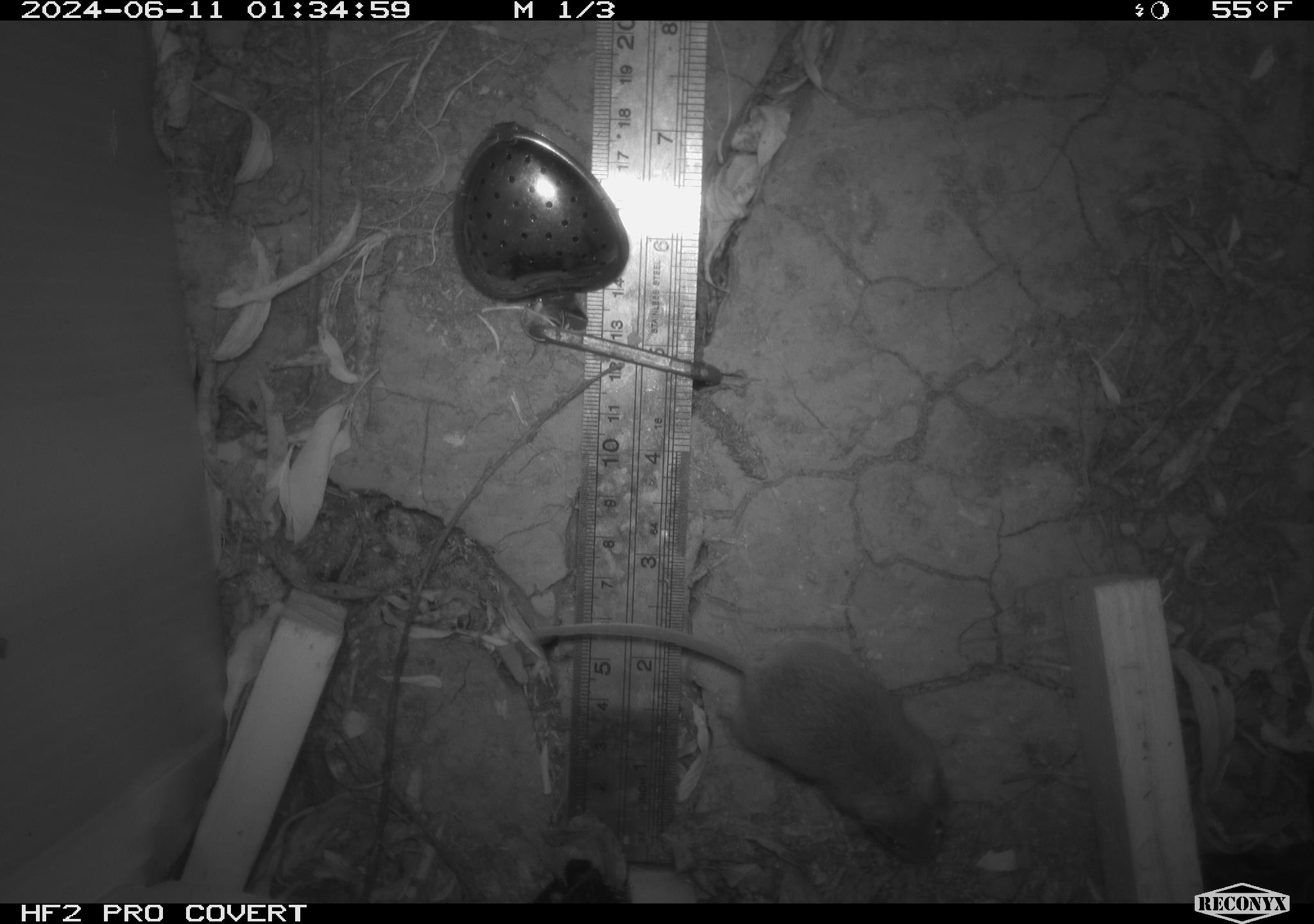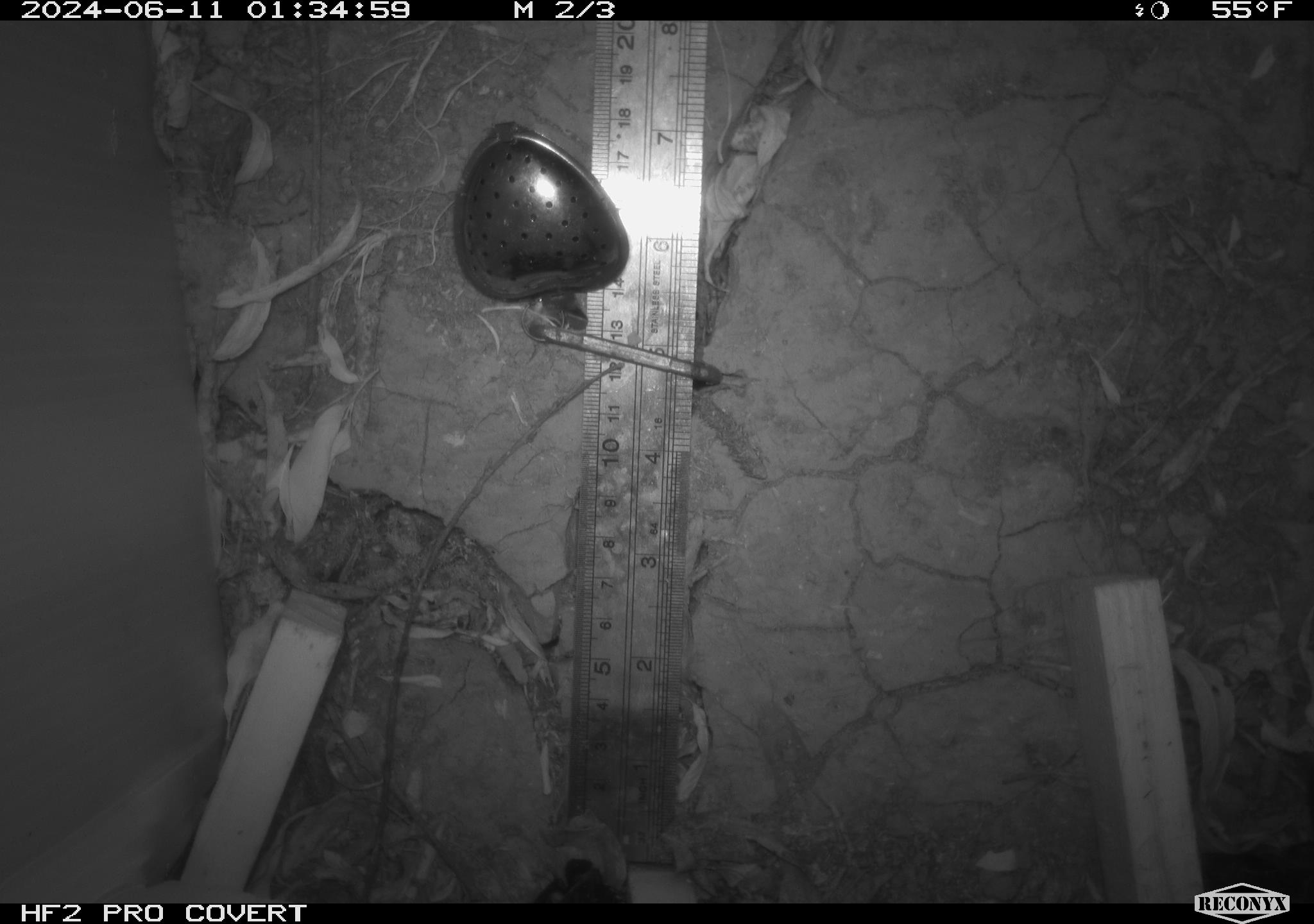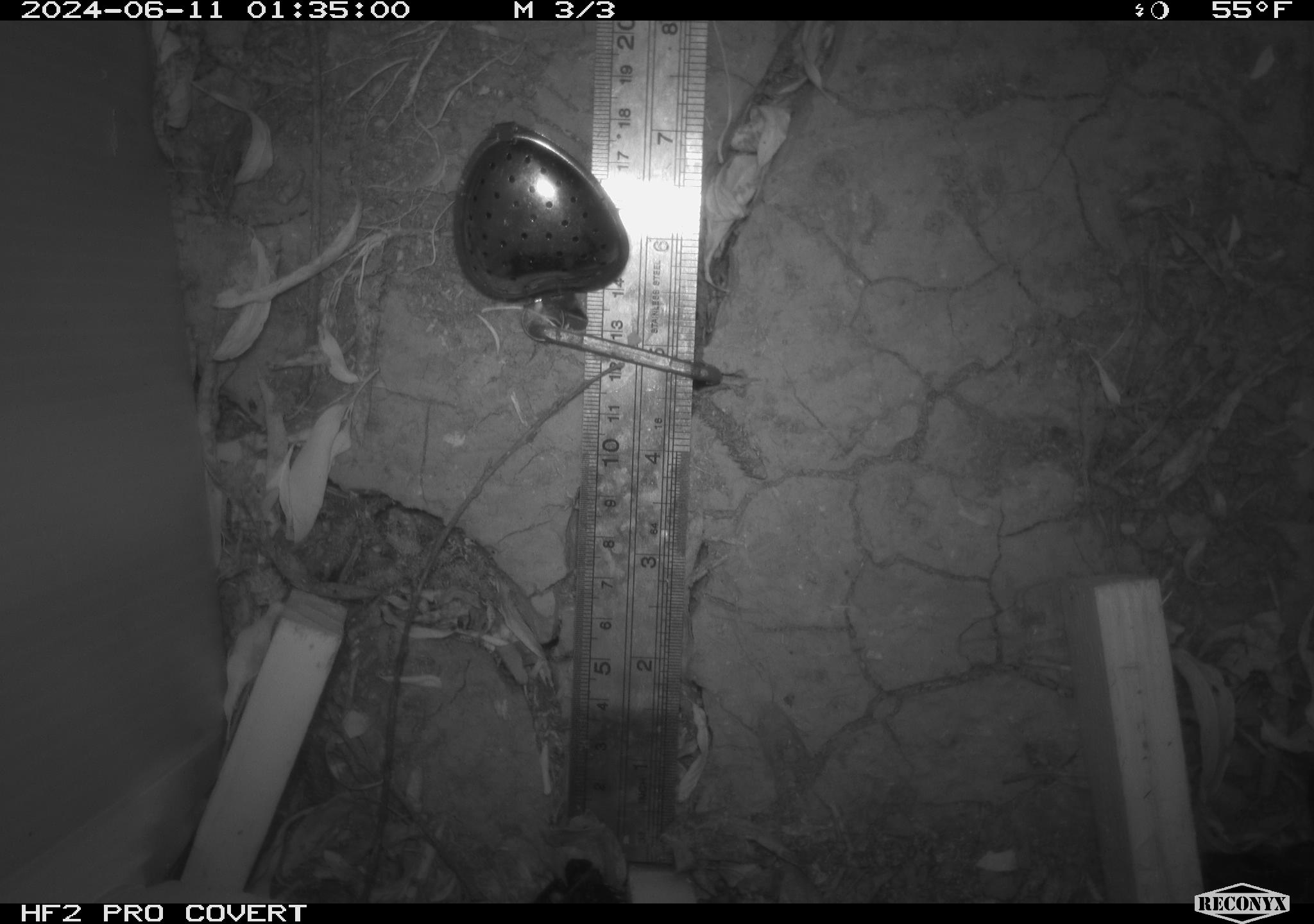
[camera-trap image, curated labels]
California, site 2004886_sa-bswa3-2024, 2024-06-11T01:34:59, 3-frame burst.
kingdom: Animalia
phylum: Chordata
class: Mammalia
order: Rodentia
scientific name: Rodentia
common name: mouse species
Mouse species (Rodentia).